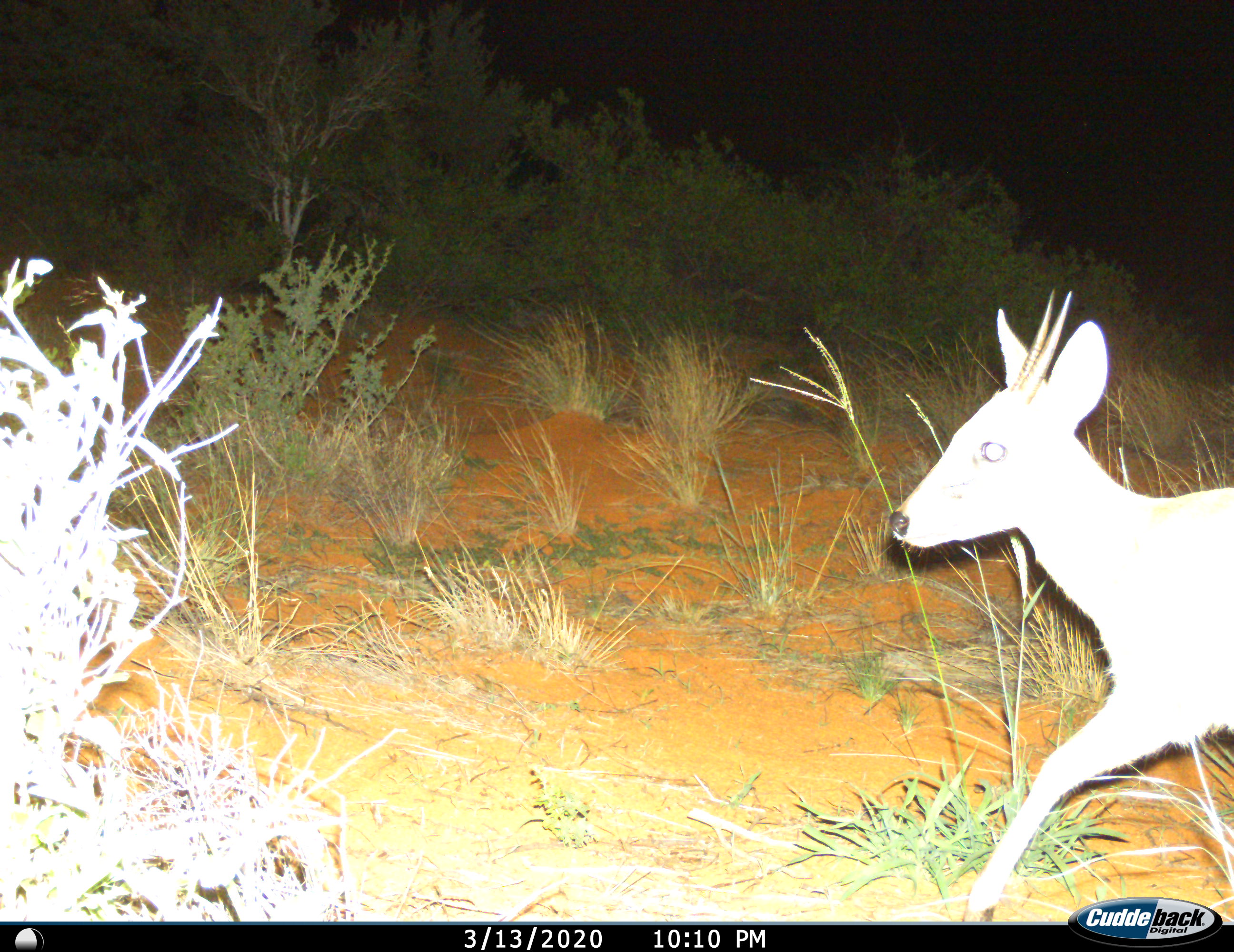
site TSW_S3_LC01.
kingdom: Animalia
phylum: Chordata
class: Mammalia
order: Artiodactyla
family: Bovidae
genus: Sylvicapra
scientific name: Sylvicapra grimmia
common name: common duiker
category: duikercommongrey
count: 1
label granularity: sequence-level